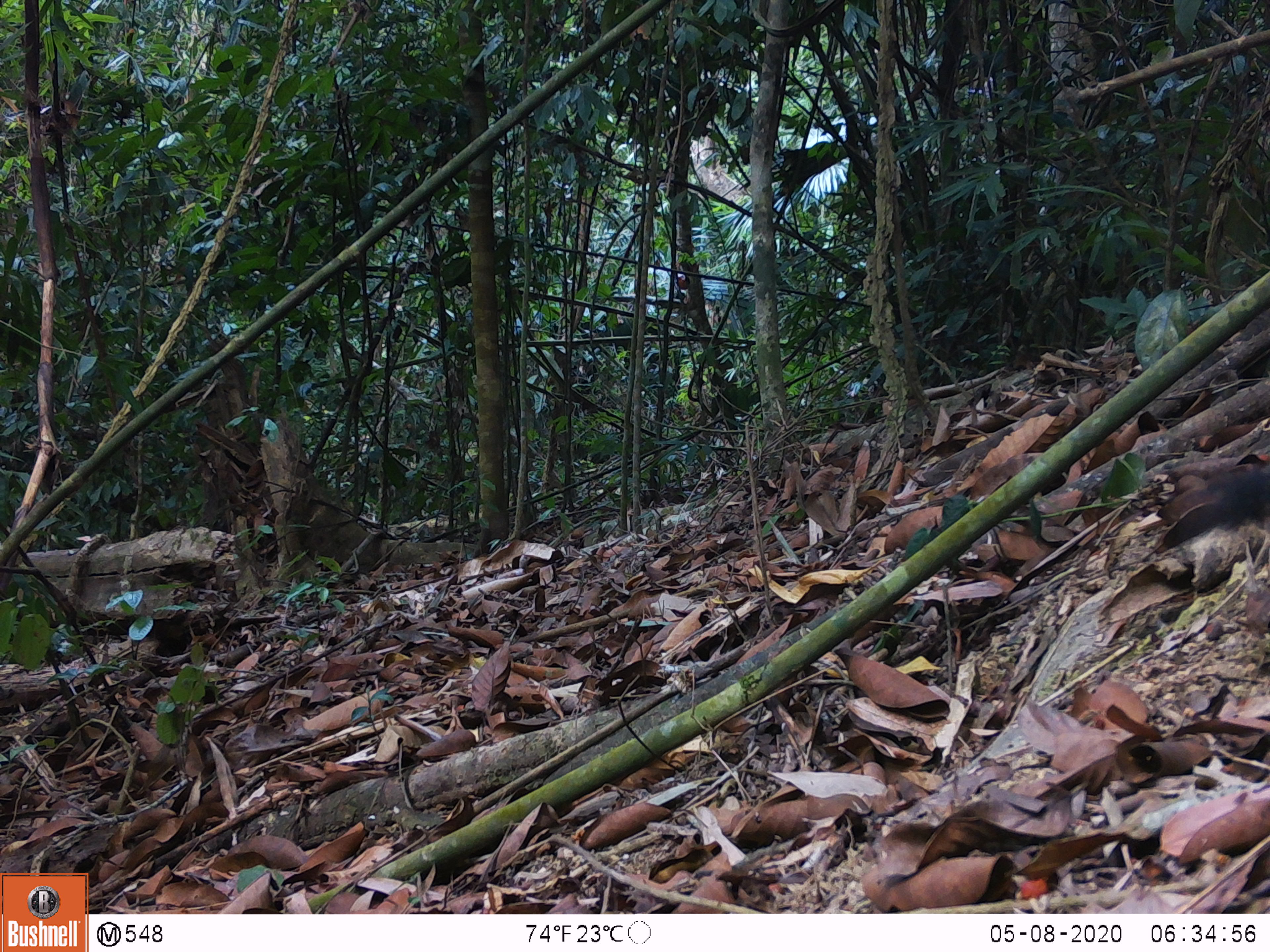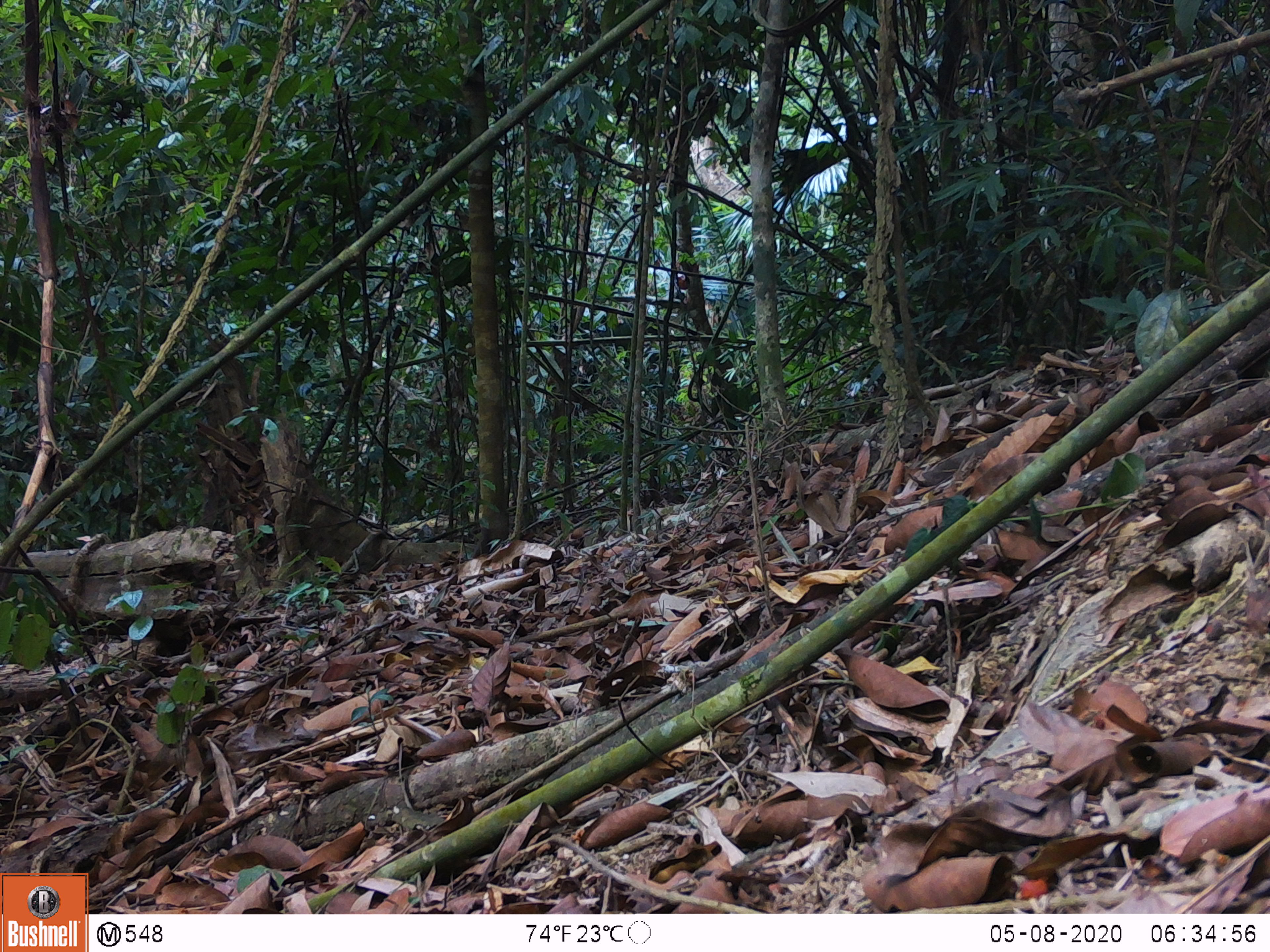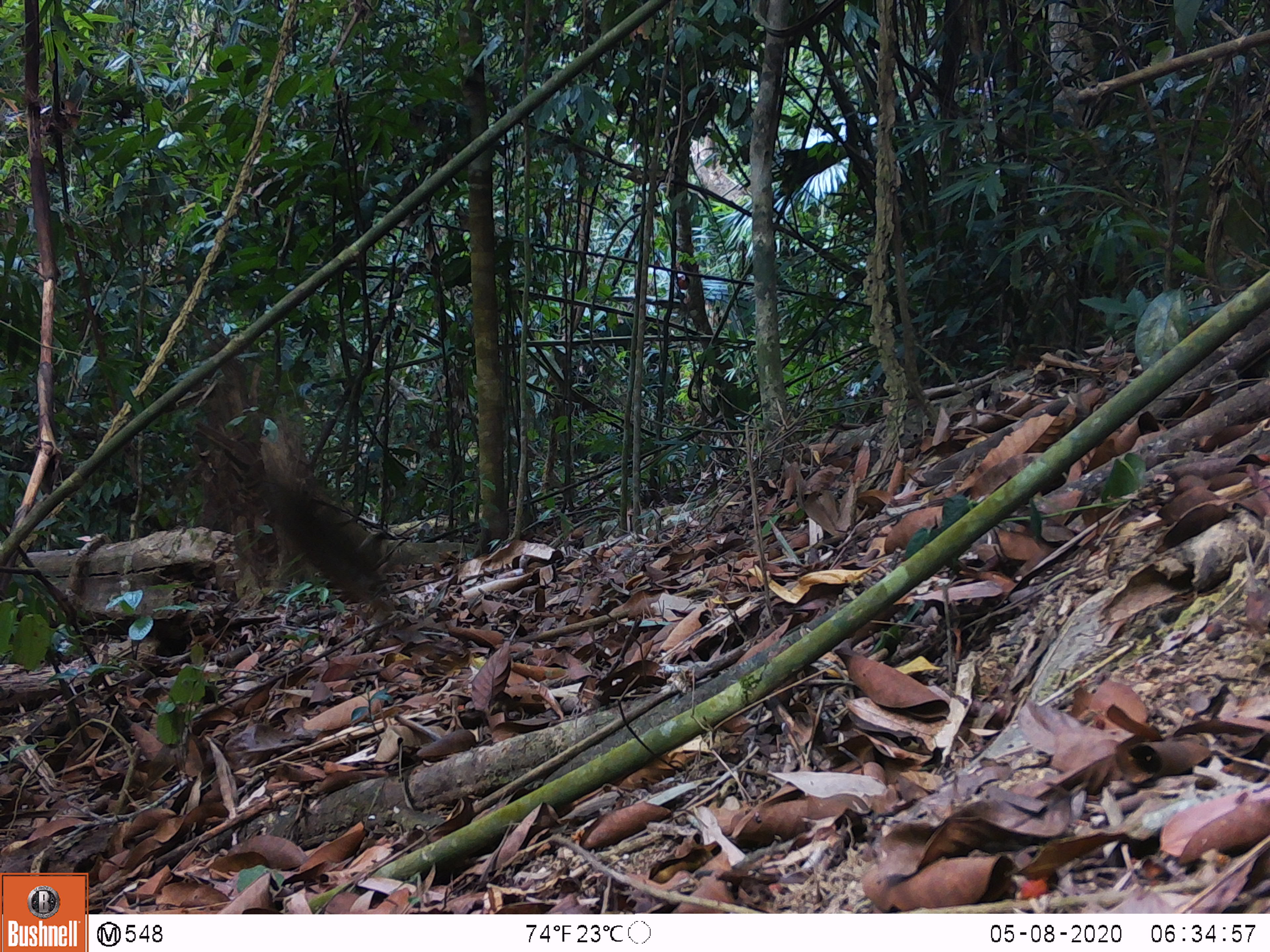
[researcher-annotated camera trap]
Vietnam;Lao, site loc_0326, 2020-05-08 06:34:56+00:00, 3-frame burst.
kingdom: Animalia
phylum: Chordata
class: Mammalia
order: Rodentia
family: Sciuridae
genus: Callosciurus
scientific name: Callosciurus erythraeus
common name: pallas's squirrel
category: pallass squirrel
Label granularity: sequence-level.